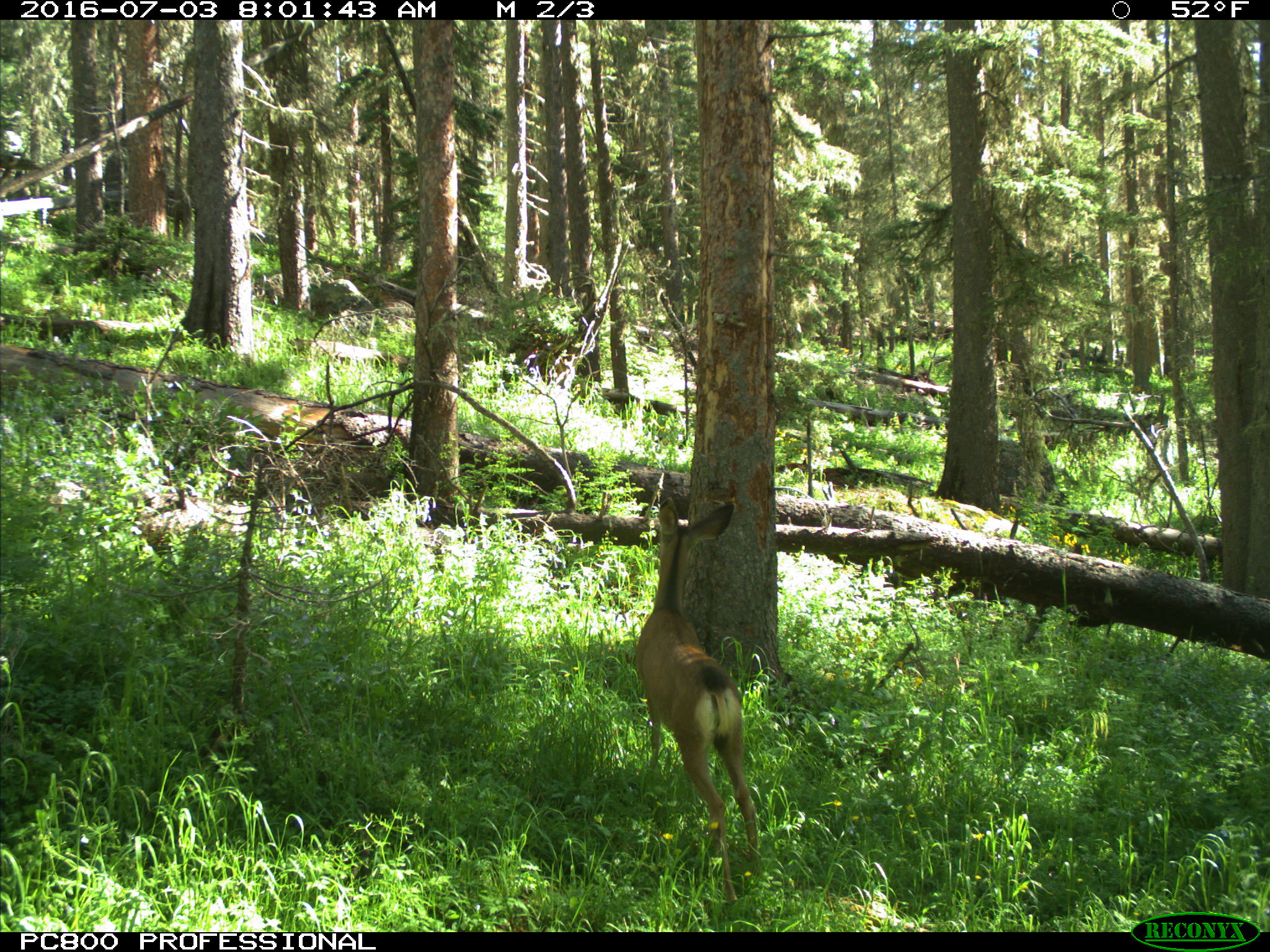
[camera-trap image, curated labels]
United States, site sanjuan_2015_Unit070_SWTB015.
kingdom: Animalia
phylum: Chordata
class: Mammalia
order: Artiodactyla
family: Cervidae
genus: Odocoileus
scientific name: Odocoileus hemionus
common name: mule deer